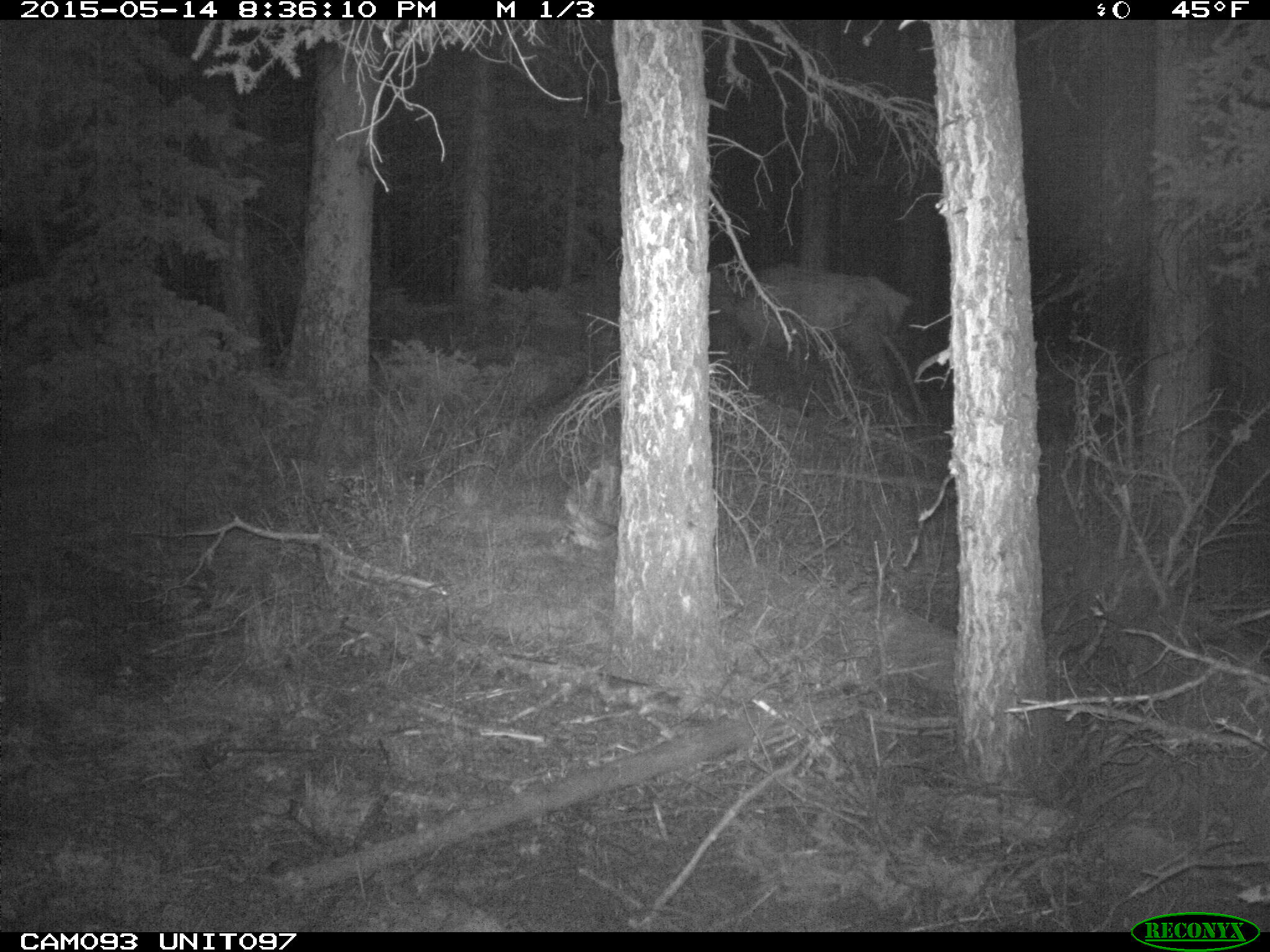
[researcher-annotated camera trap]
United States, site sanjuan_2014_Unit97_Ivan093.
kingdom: Animalia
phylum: Chordata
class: Mammalia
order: Artiodactyla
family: Cervidae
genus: Cervus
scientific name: Cervus elaphus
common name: red deer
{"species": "Cervus elaphus (red deer)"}